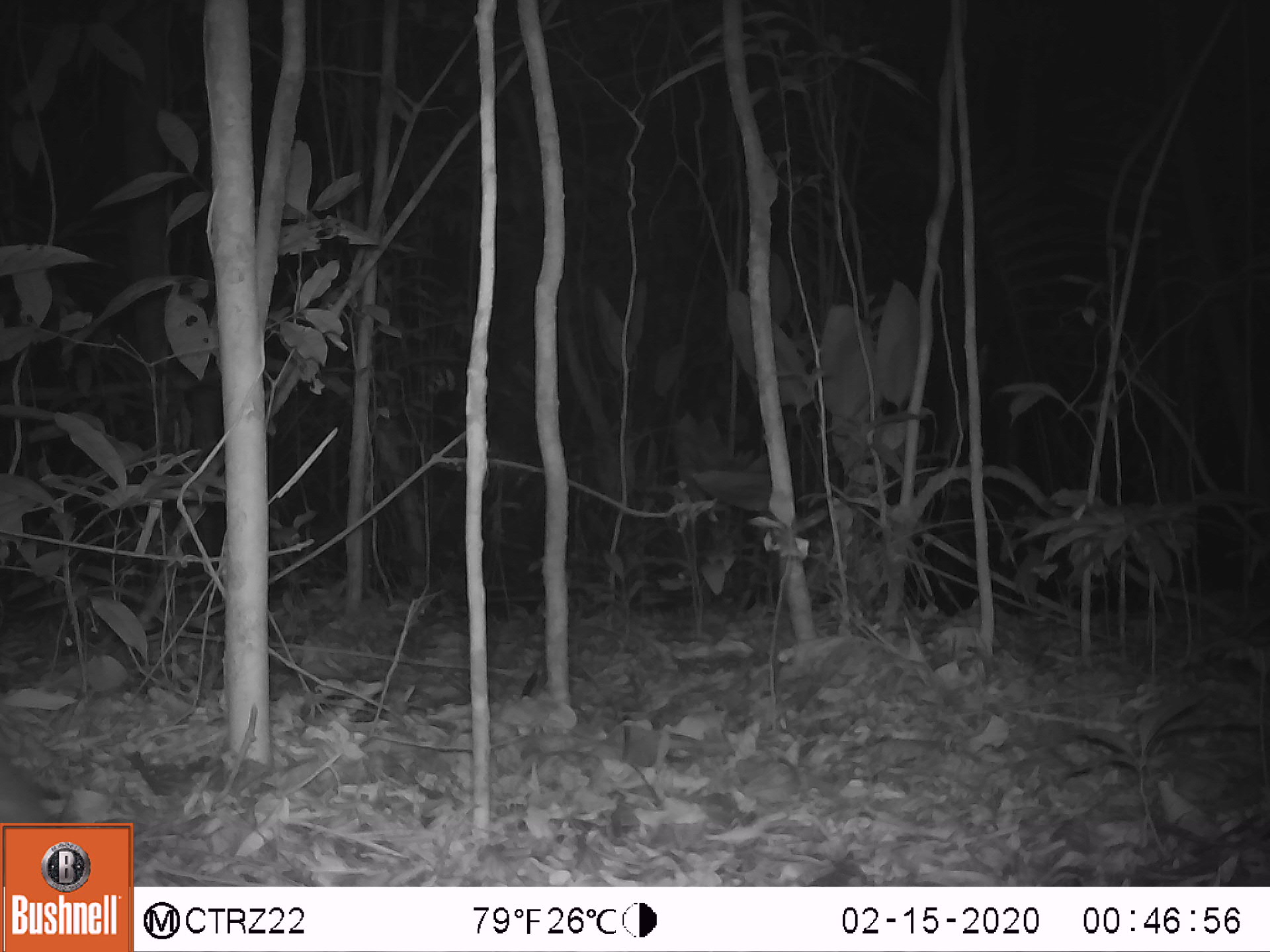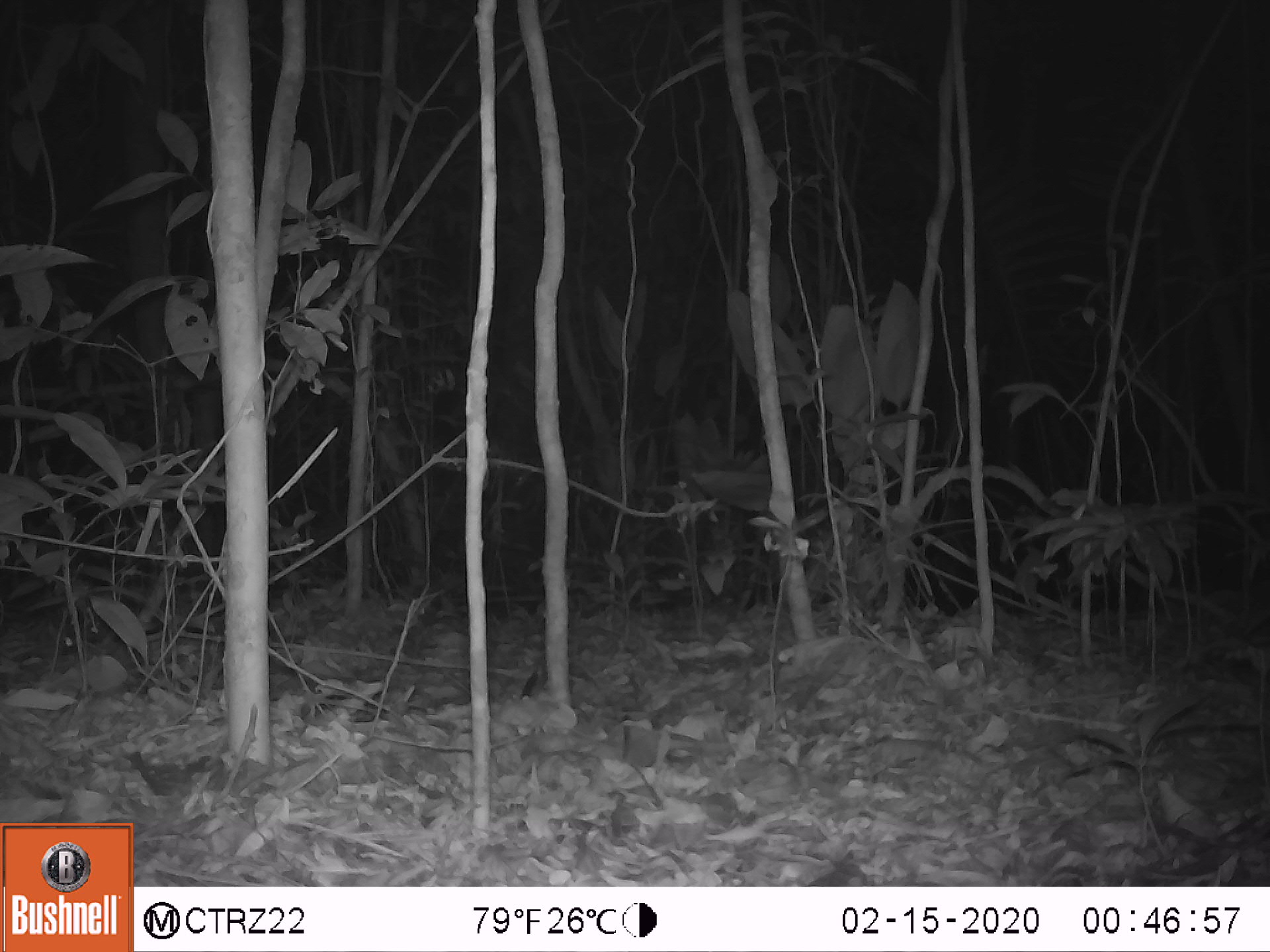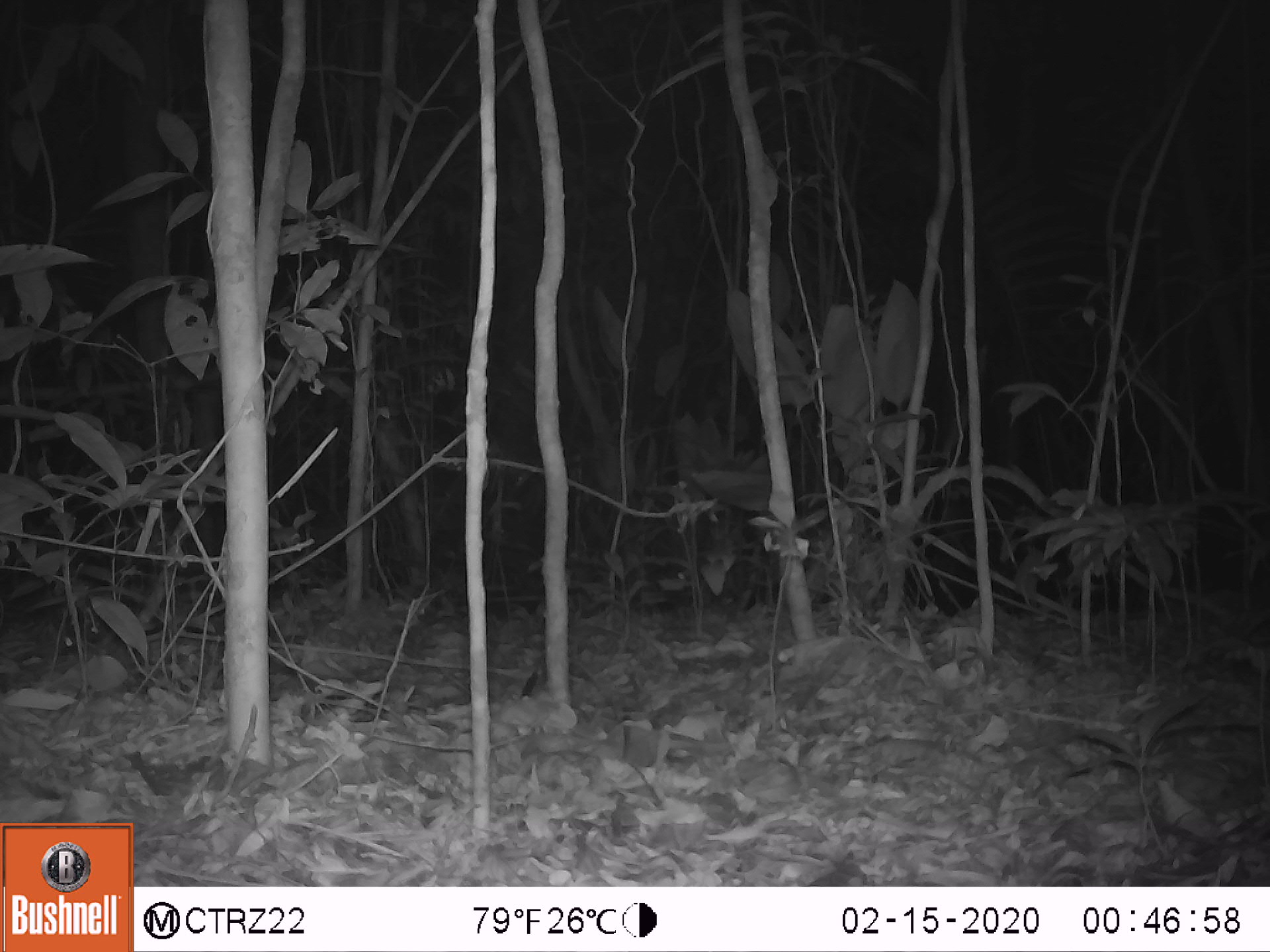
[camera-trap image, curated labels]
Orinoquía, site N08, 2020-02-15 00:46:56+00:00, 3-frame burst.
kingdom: Animalia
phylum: Chordata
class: Mammalia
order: Rodentia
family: Dasyproctidae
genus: Dasyprocta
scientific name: Dasyprocta fuliginosa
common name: black agouti